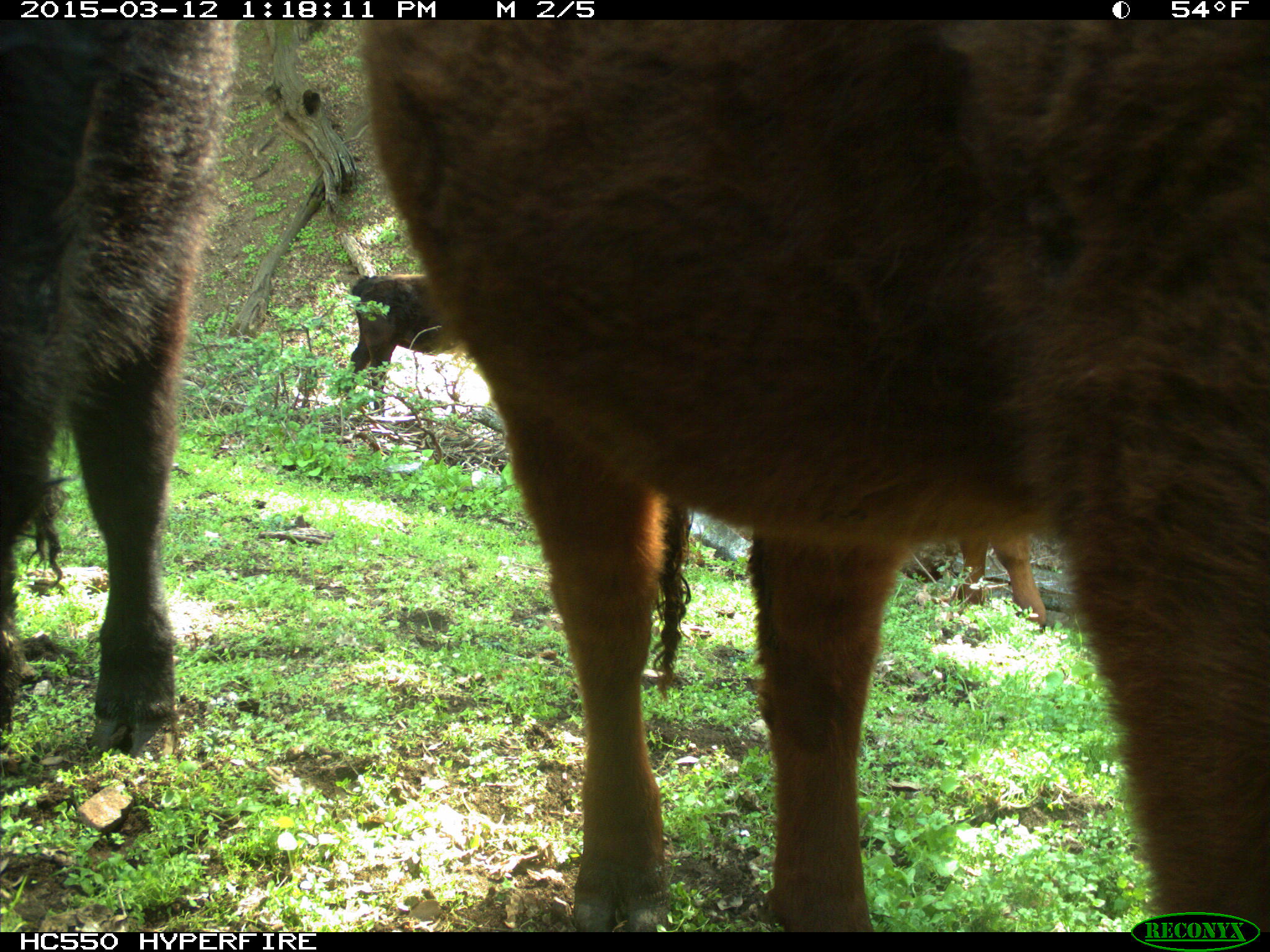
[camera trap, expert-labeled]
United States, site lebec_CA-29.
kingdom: Animalia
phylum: Chordata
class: Mammalia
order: Artiodactyla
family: Bovidae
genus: Bos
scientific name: Bos taurus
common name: domestic cow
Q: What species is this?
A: Bos taurus (domestic cow).